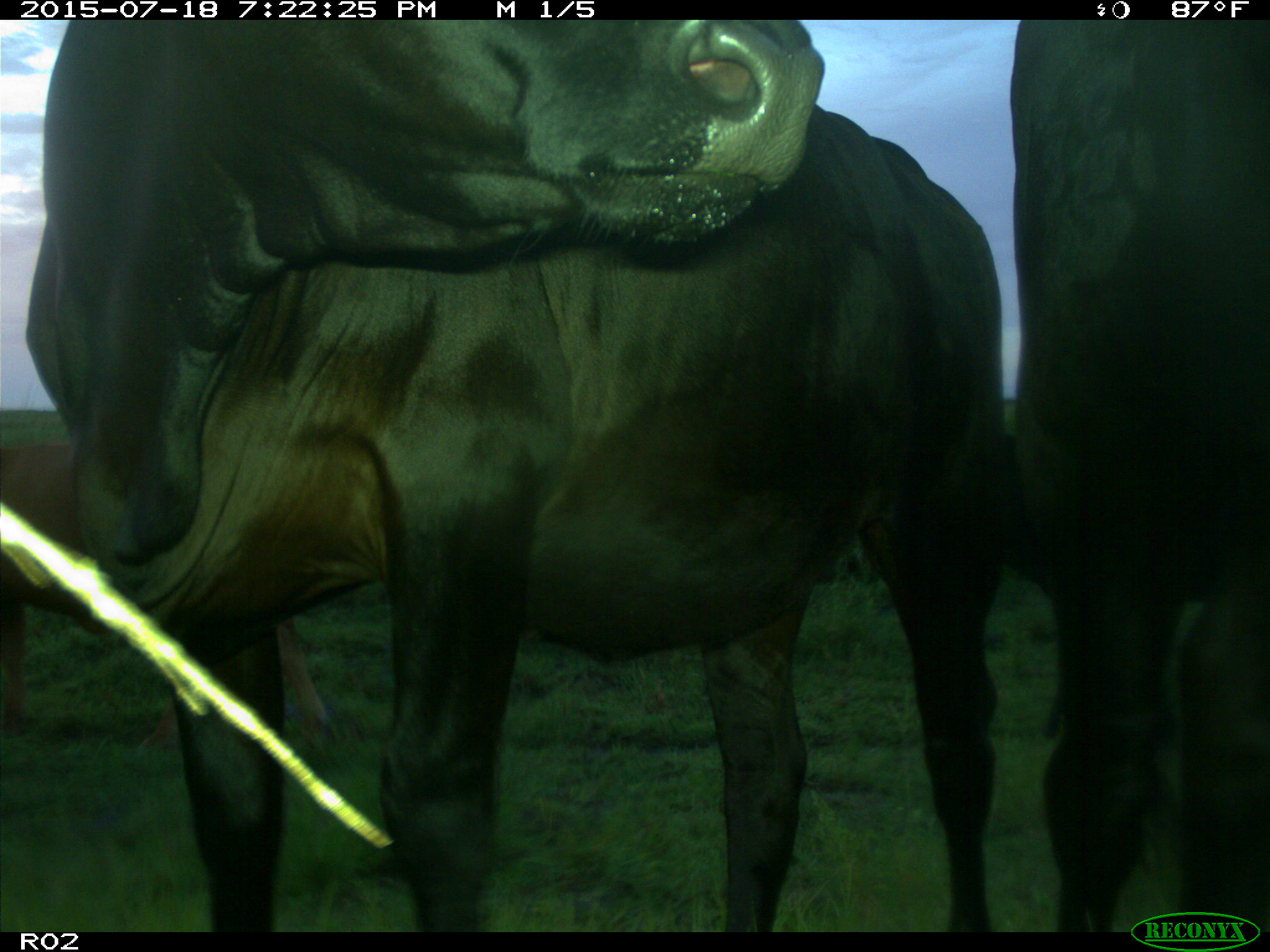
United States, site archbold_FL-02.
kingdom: Animalia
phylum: Chordata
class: Mammalia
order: Artiodactyla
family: Bovidae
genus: Bos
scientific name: Bos taurus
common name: domestic cow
Bos taurus (domestic cow).